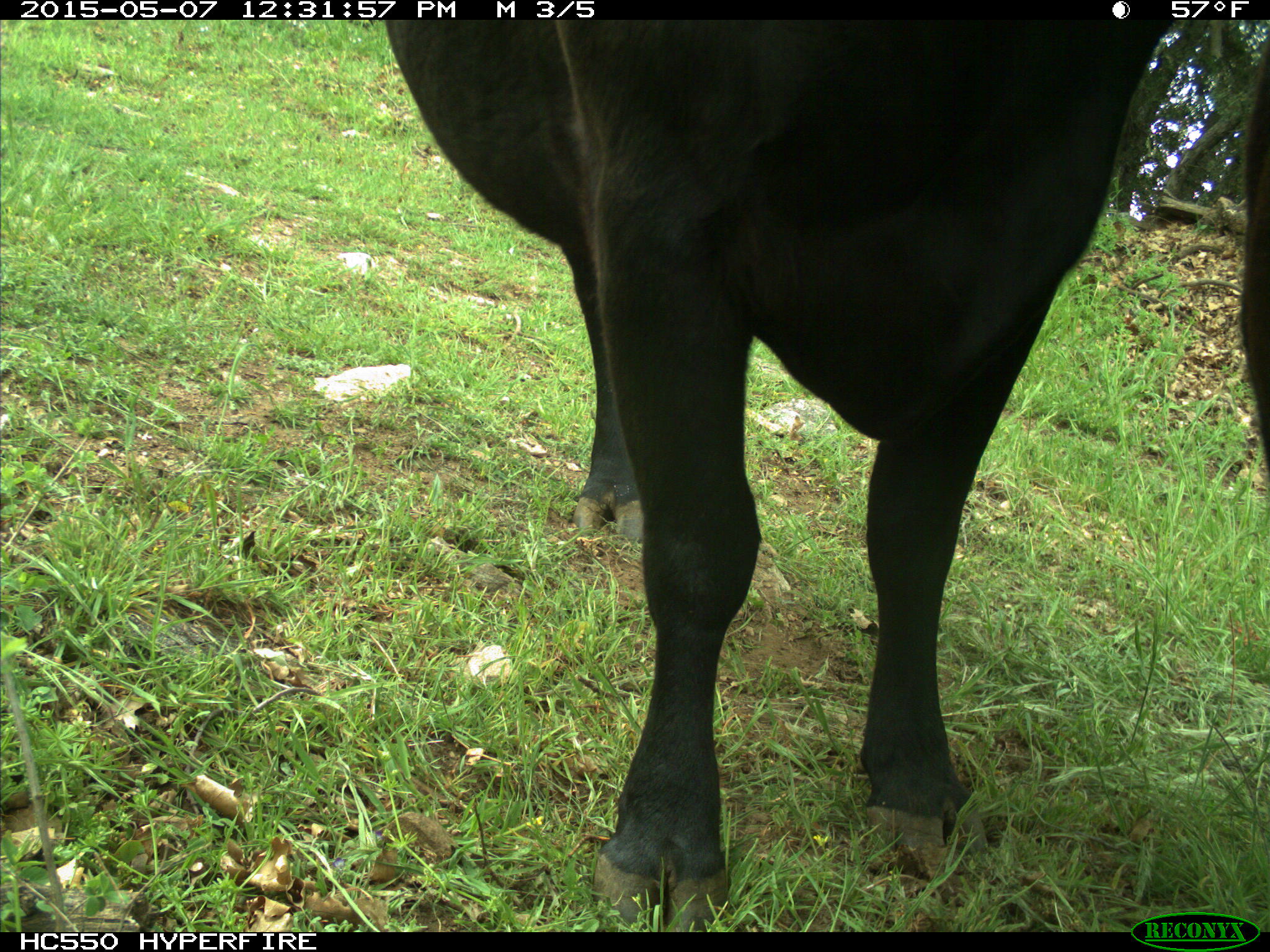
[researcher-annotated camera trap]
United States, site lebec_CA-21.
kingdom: Animalia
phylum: Chordata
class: Mammalia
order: Artiodactyla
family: Bovidae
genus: Bos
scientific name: Bos taurus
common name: domestic cow